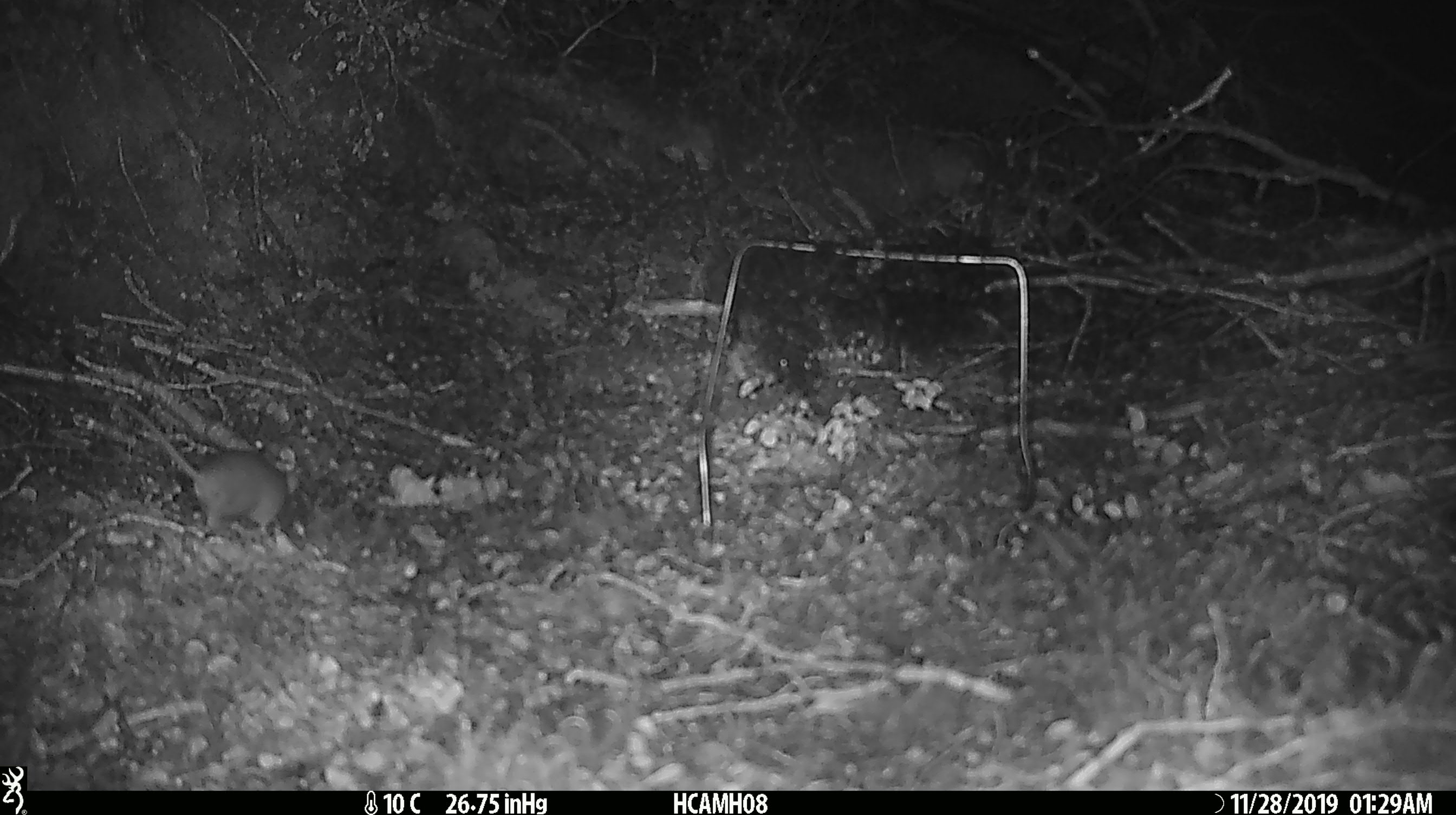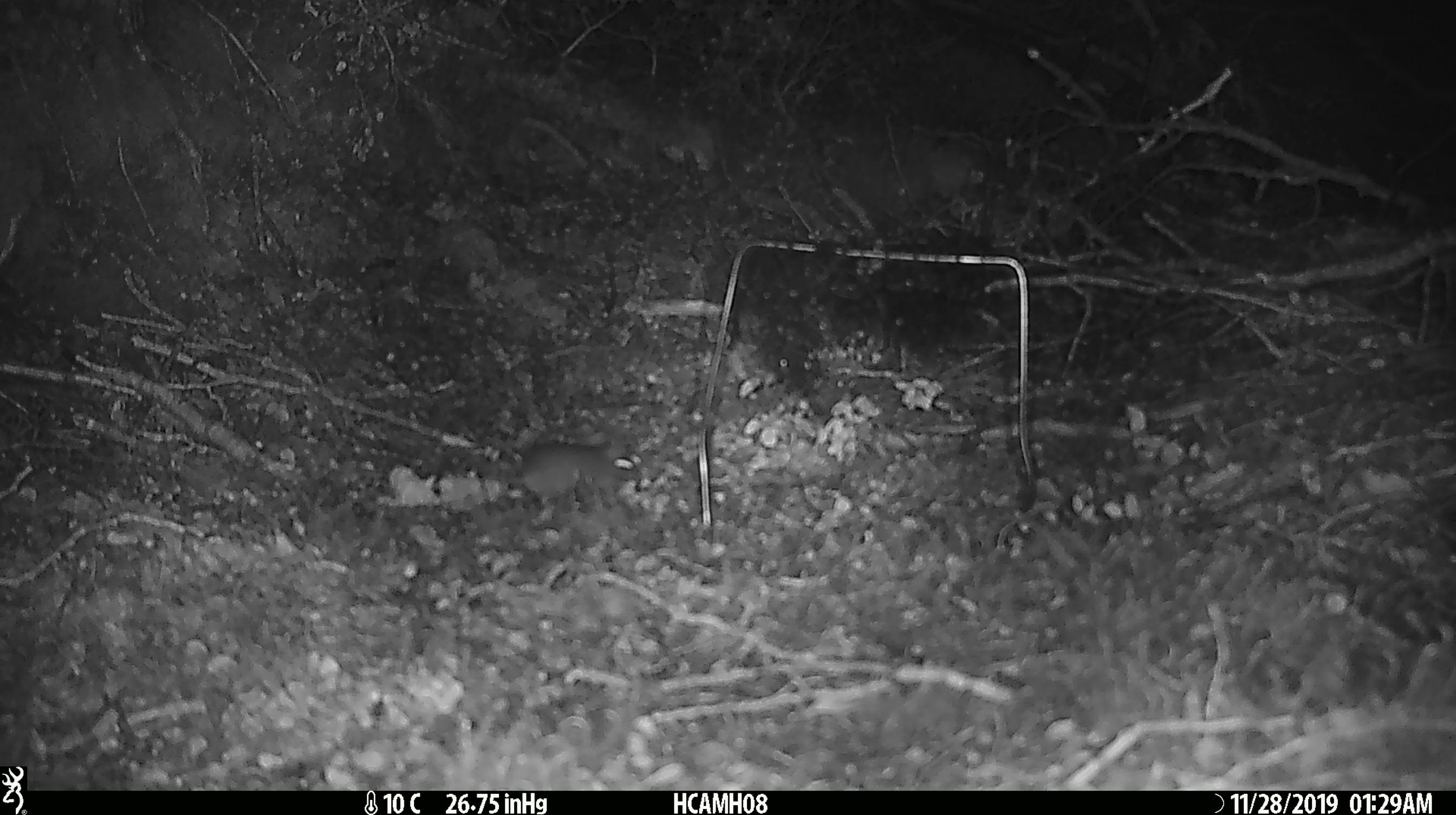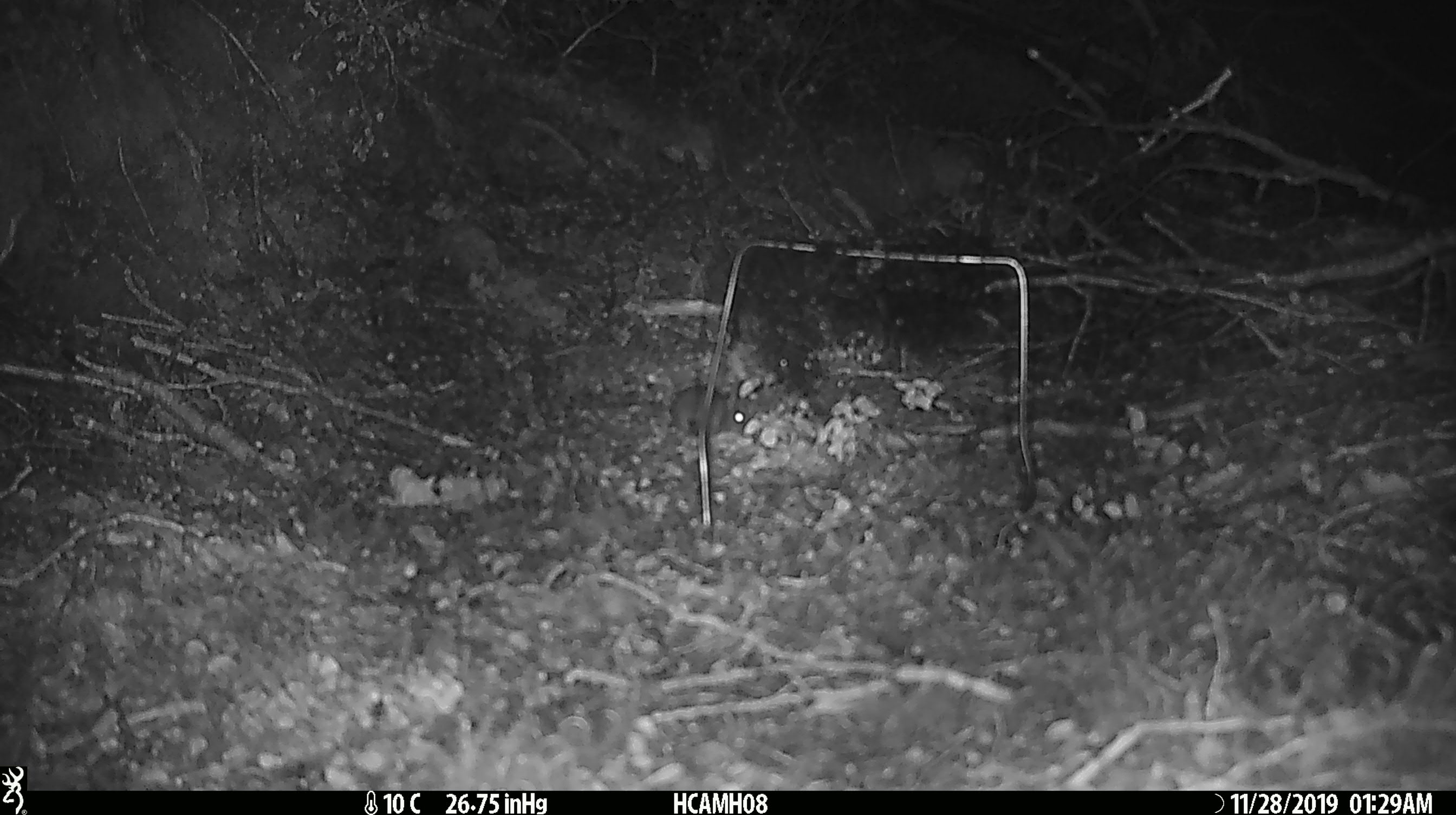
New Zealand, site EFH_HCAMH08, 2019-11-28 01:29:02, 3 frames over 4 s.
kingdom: Animalia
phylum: Chordata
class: Mammalia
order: Rodentia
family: Muridae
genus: Mus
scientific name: Mus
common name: mouse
Mouse (Mus).